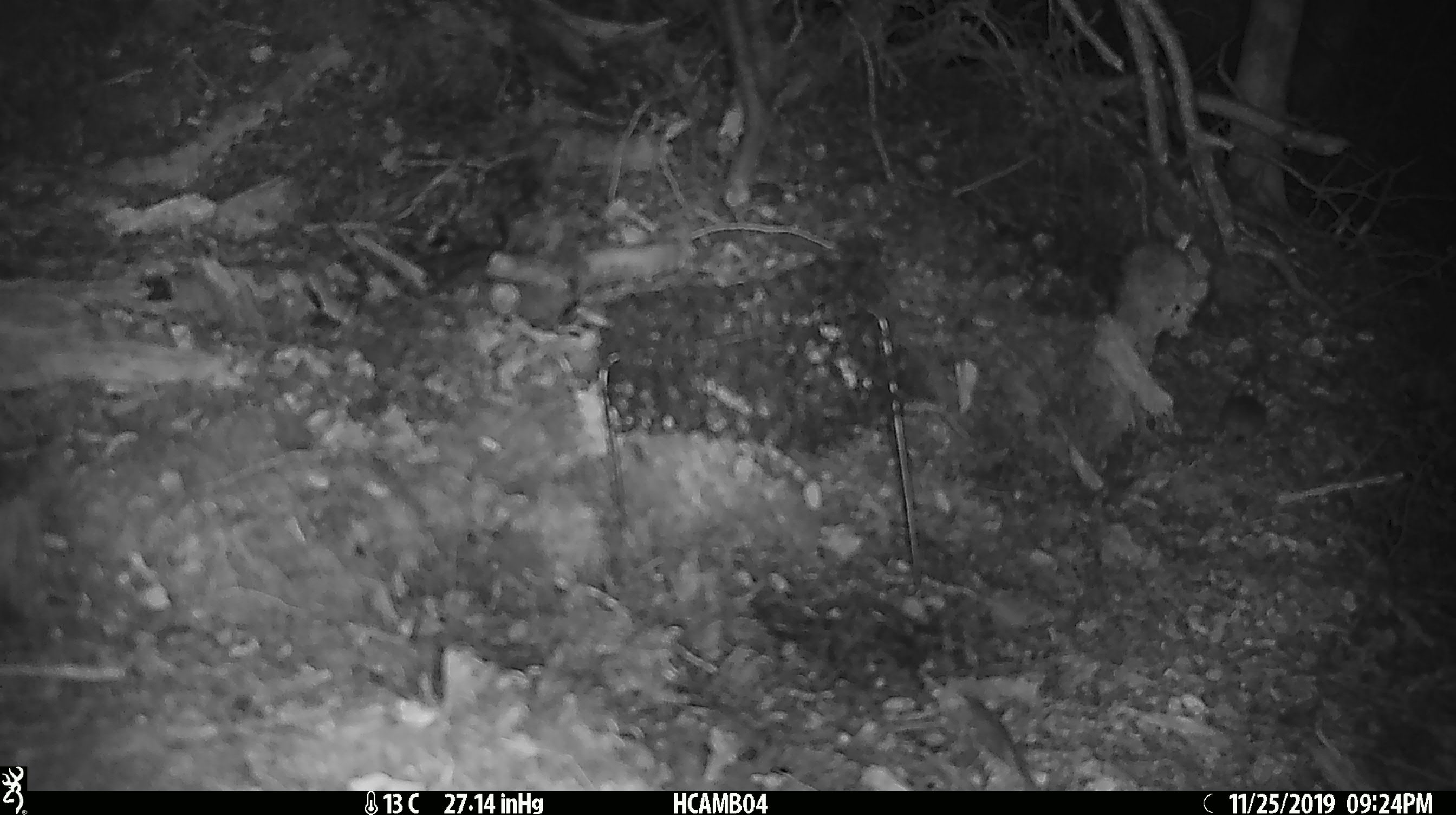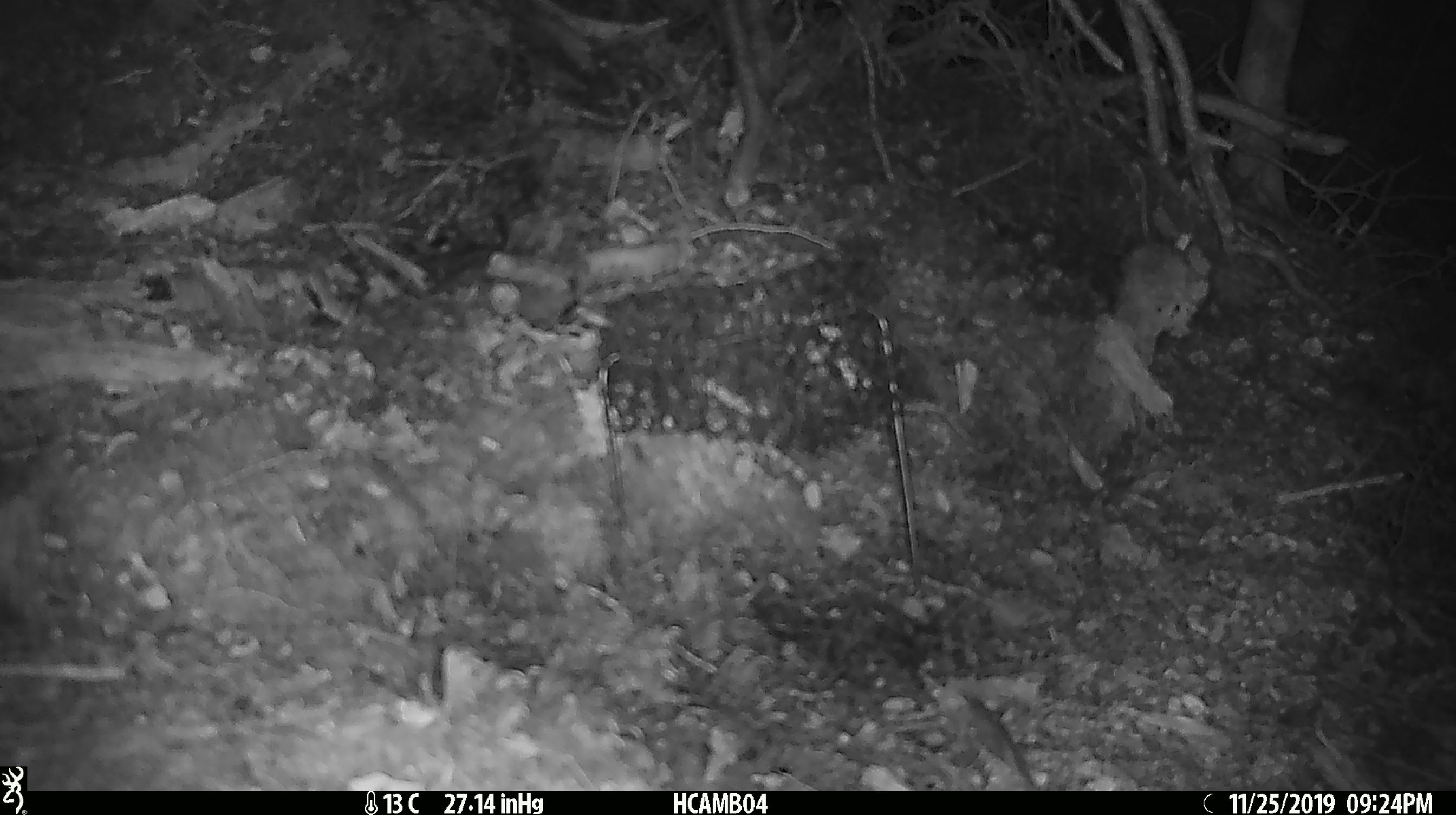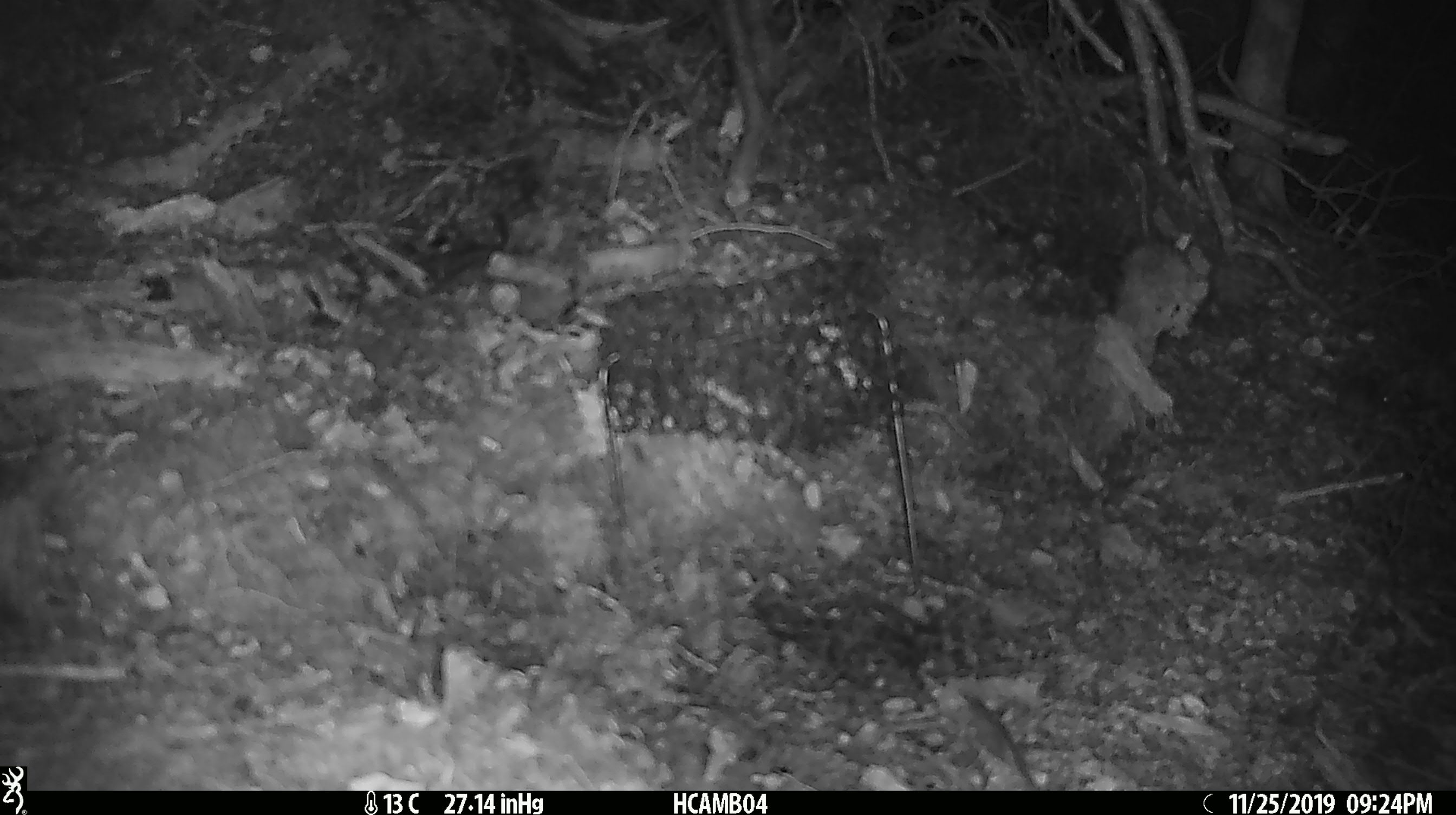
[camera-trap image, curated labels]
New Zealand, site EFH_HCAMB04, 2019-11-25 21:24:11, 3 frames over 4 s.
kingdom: Animalia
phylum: Chordata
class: Mammalia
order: Rodentia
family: Muridae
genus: Mus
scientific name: Mus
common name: mouse